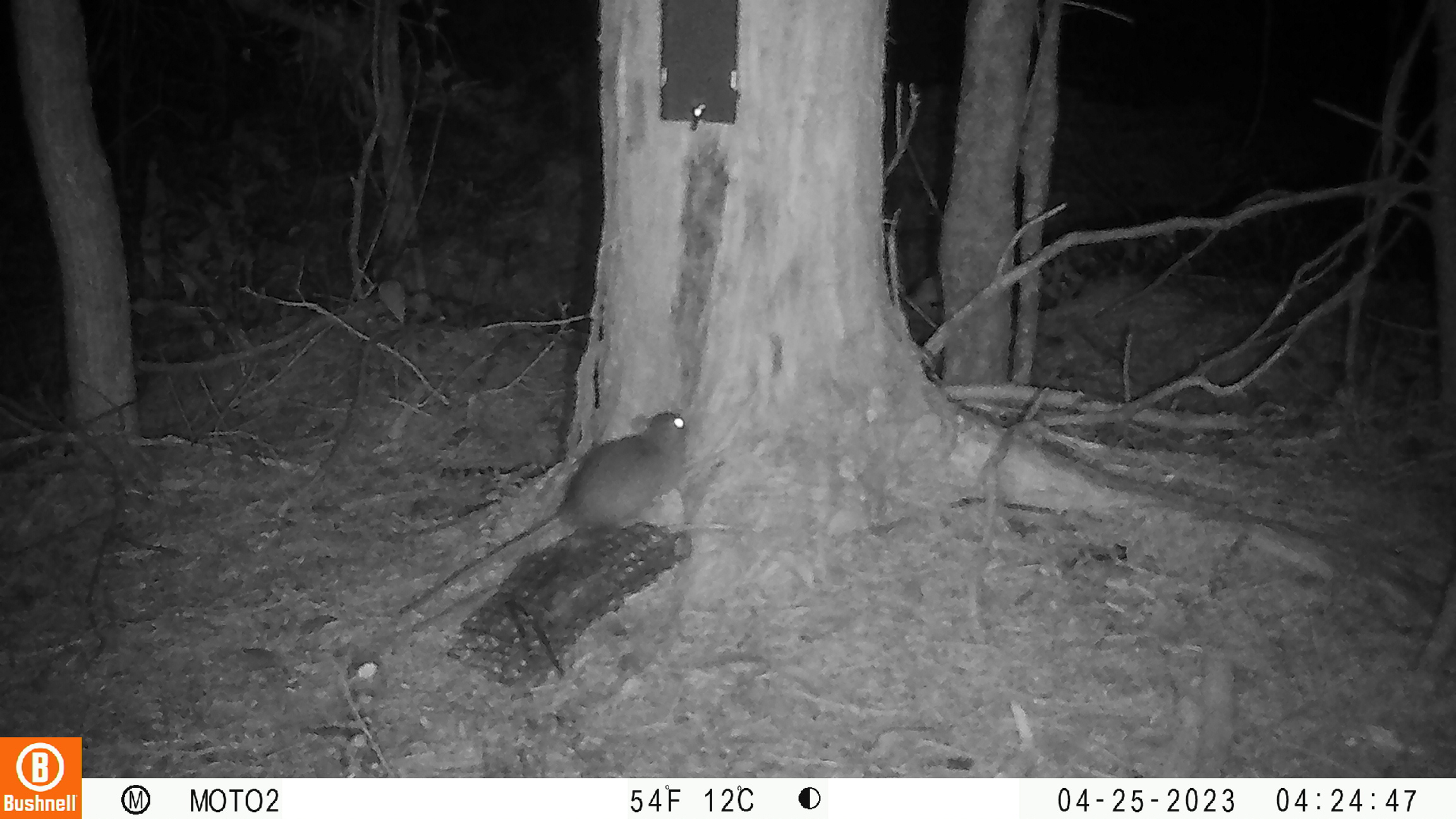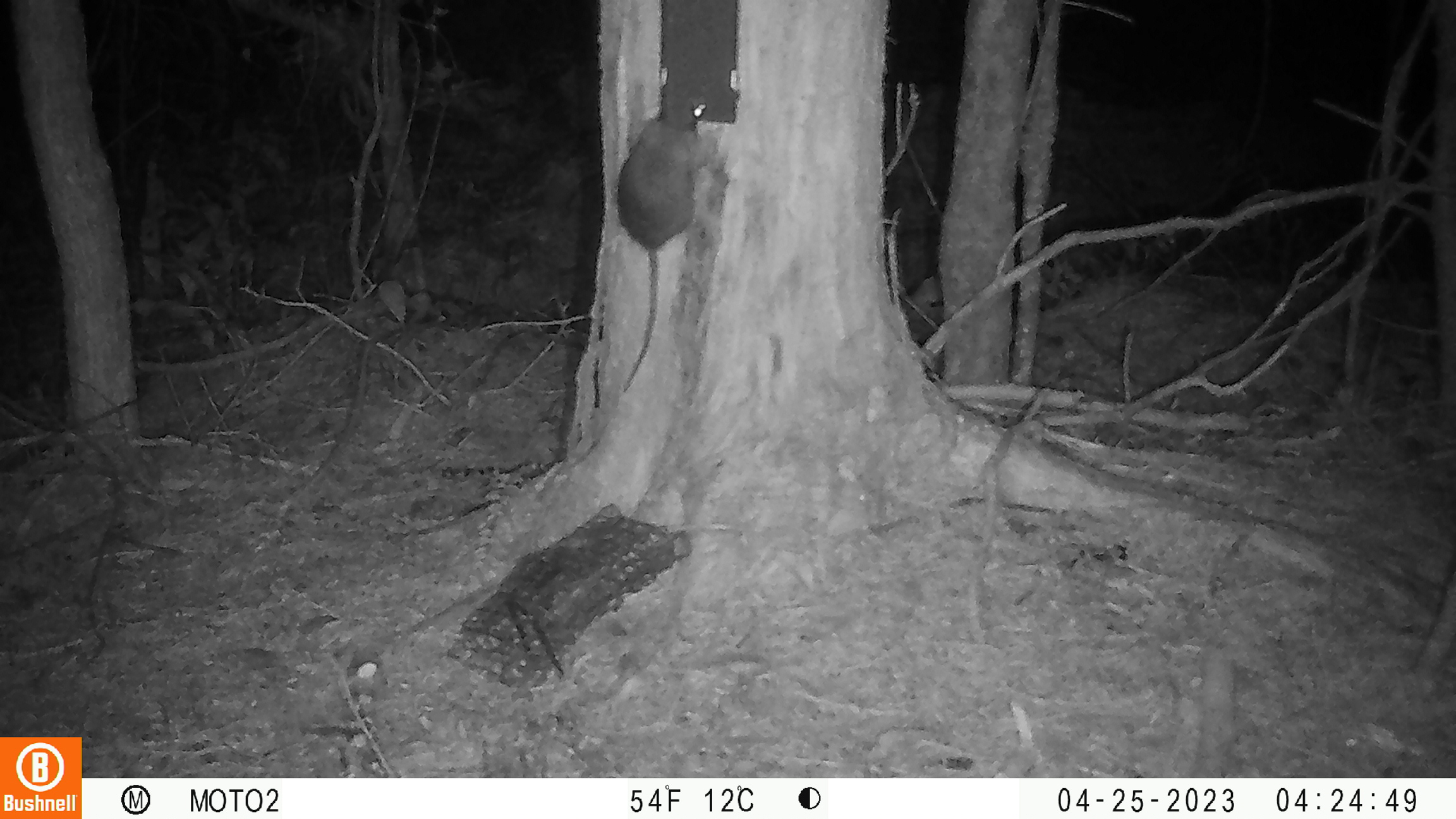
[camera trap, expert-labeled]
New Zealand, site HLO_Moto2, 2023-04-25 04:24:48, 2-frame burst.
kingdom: Animalia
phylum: Chordata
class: Mammalia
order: Rodentia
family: Muridae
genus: Rattus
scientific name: Rattus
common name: rat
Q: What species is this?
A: Rat (Rattus).